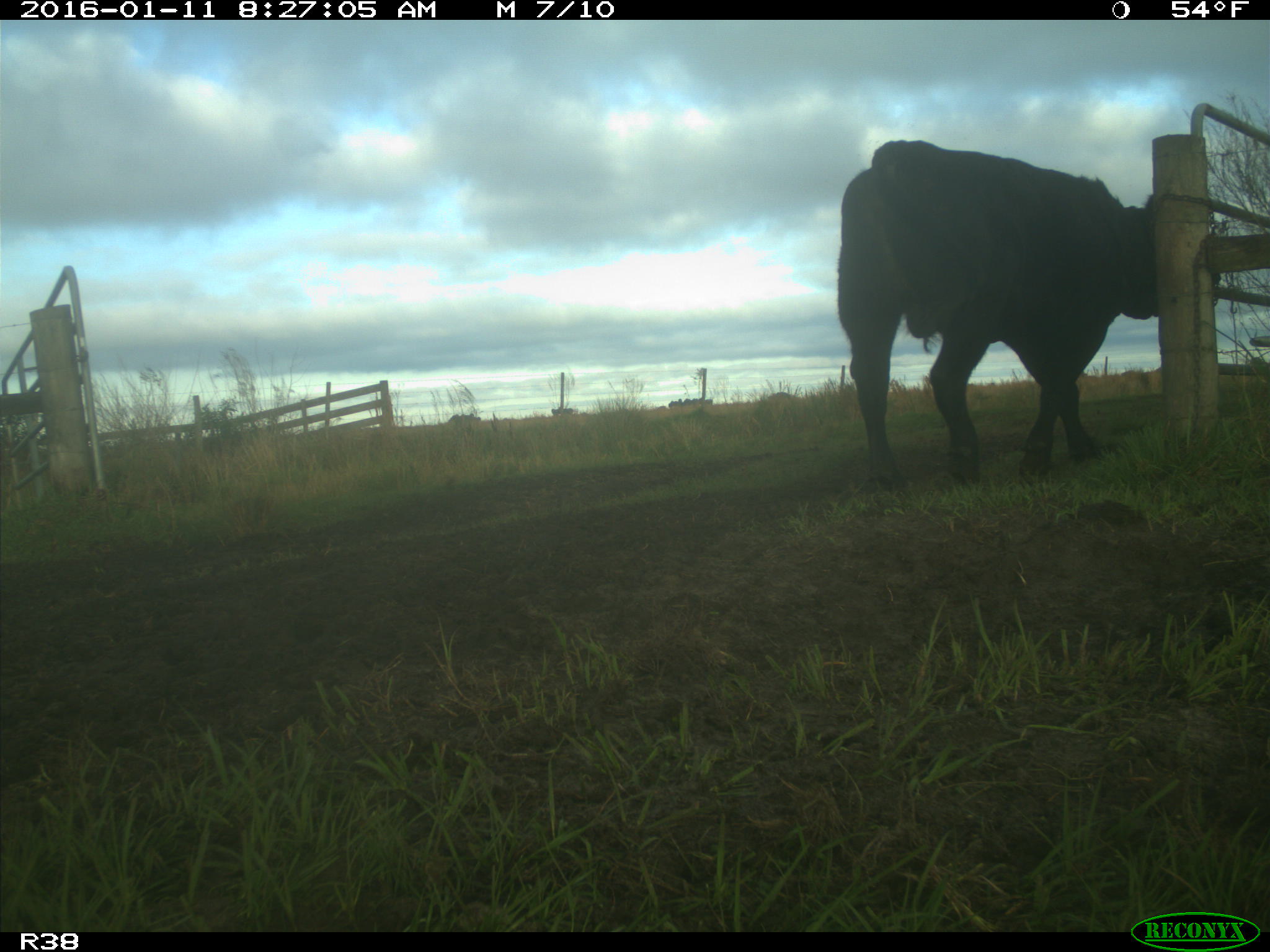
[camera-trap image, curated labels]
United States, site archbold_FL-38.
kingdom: Animalia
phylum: Chordata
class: Mammalia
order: Artiodactyla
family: Bovidae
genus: Bos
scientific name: Bos taurus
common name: domestic cow